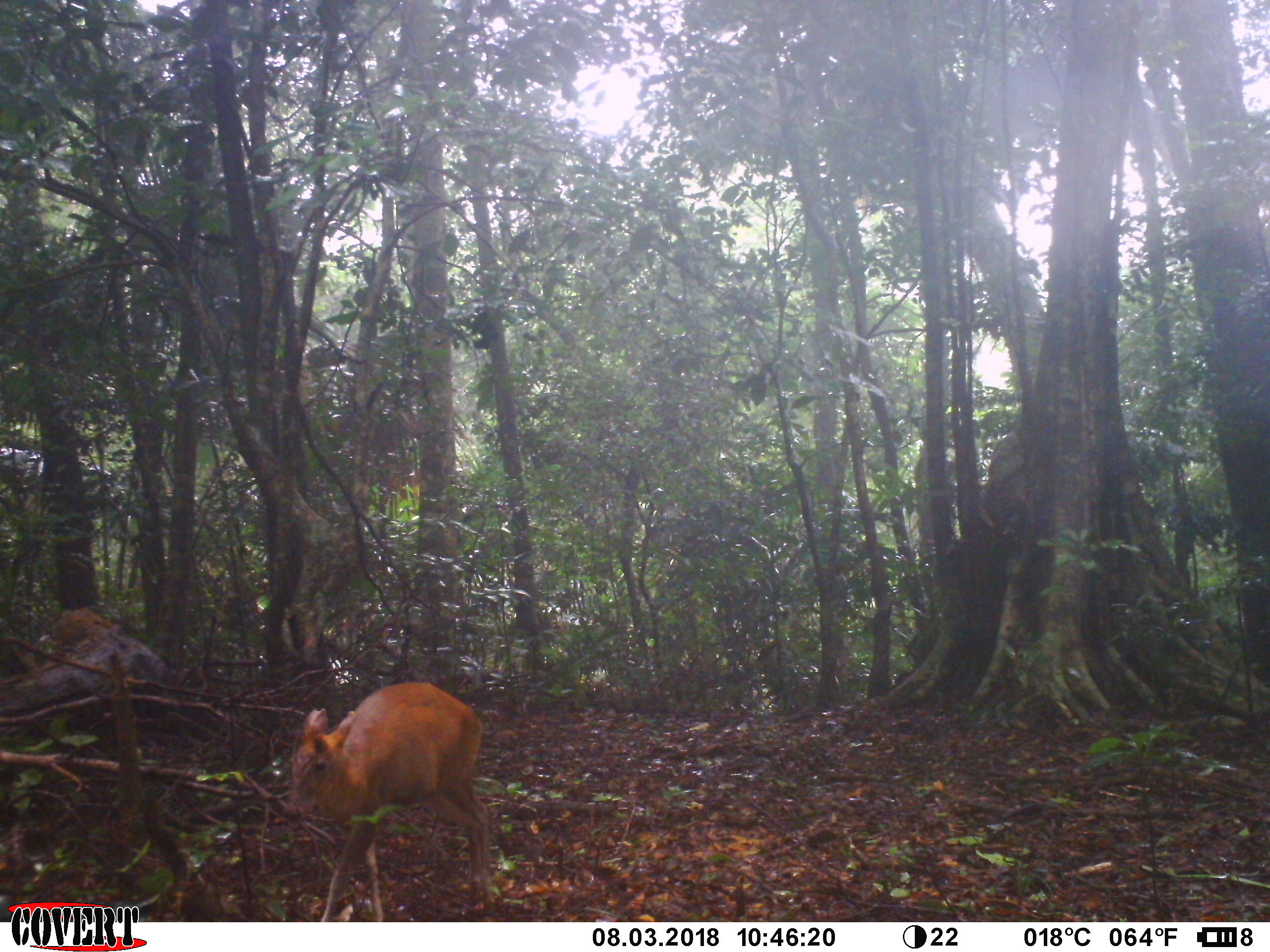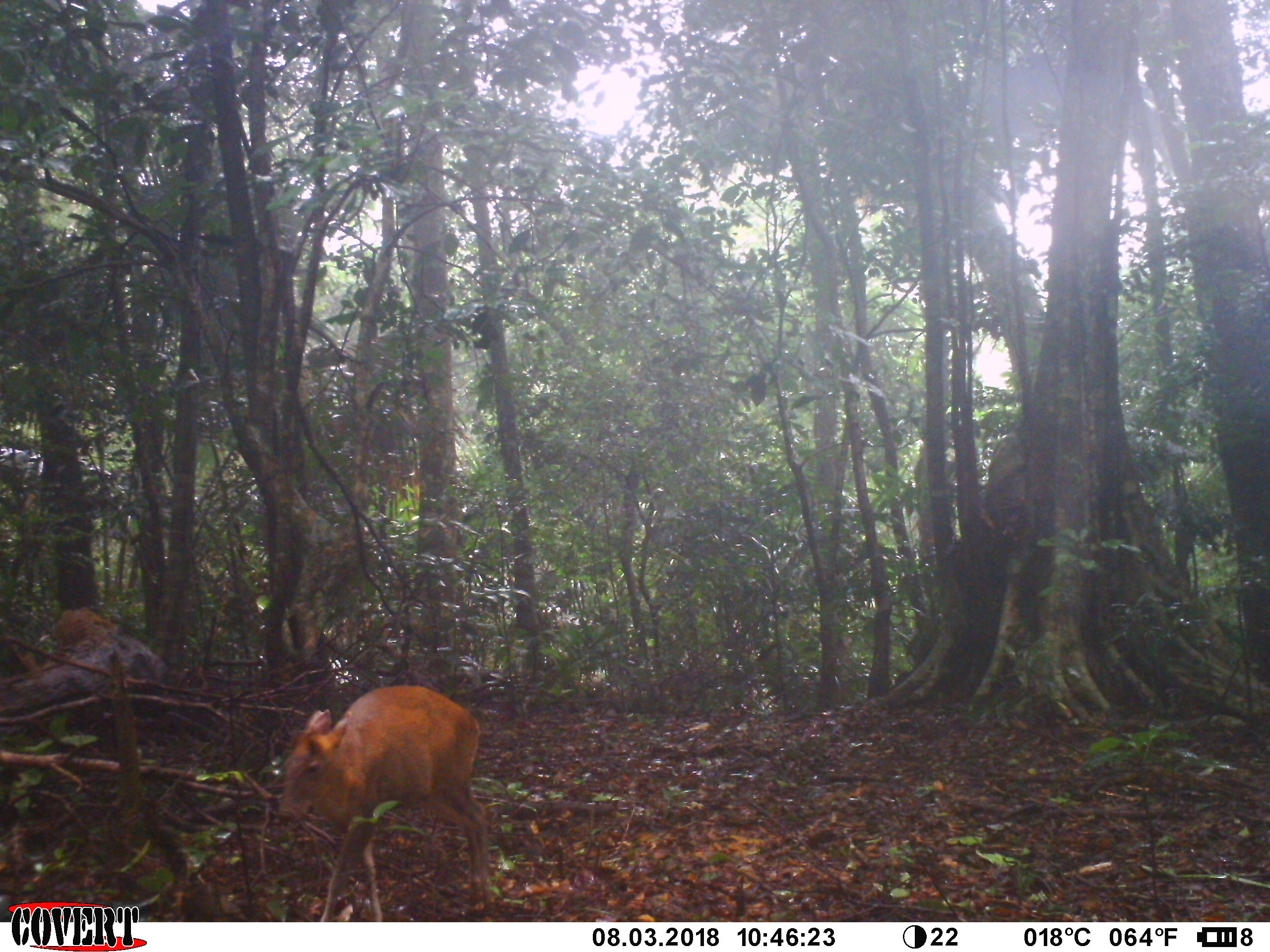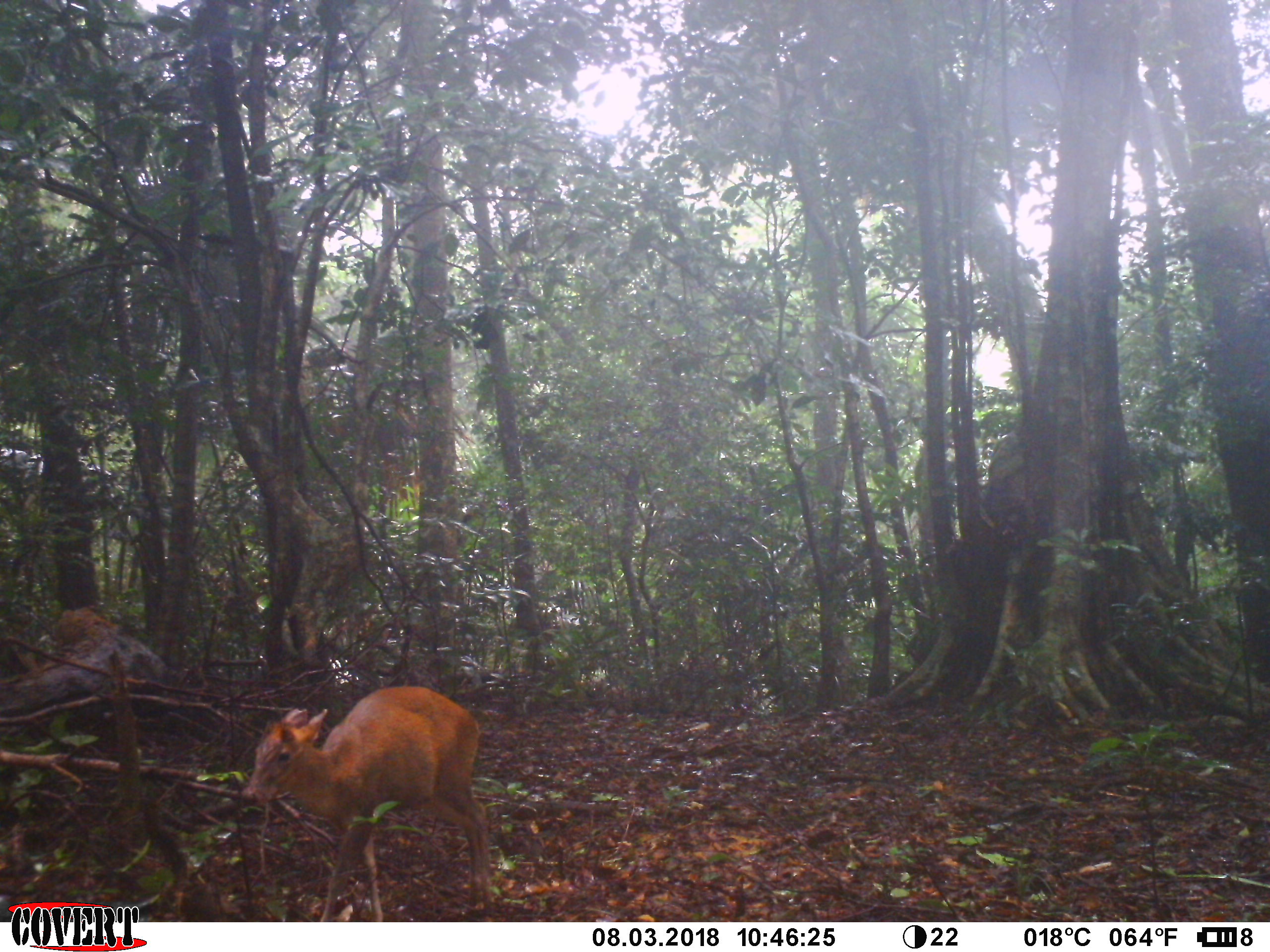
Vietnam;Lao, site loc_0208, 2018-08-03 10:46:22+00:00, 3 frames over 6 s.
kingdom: Animalia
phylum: Chordata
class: Mammalia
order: Artiodactyla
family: Cervidae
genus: Muntiacus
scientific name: Muntiacus rooseveltorum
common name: roosevelt's muntjac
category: roosevelts muntjac group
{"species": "roosevelts muntjac group (roosevelt's muntjac) (Muntiacus rooseveltorum)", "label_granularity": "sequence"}